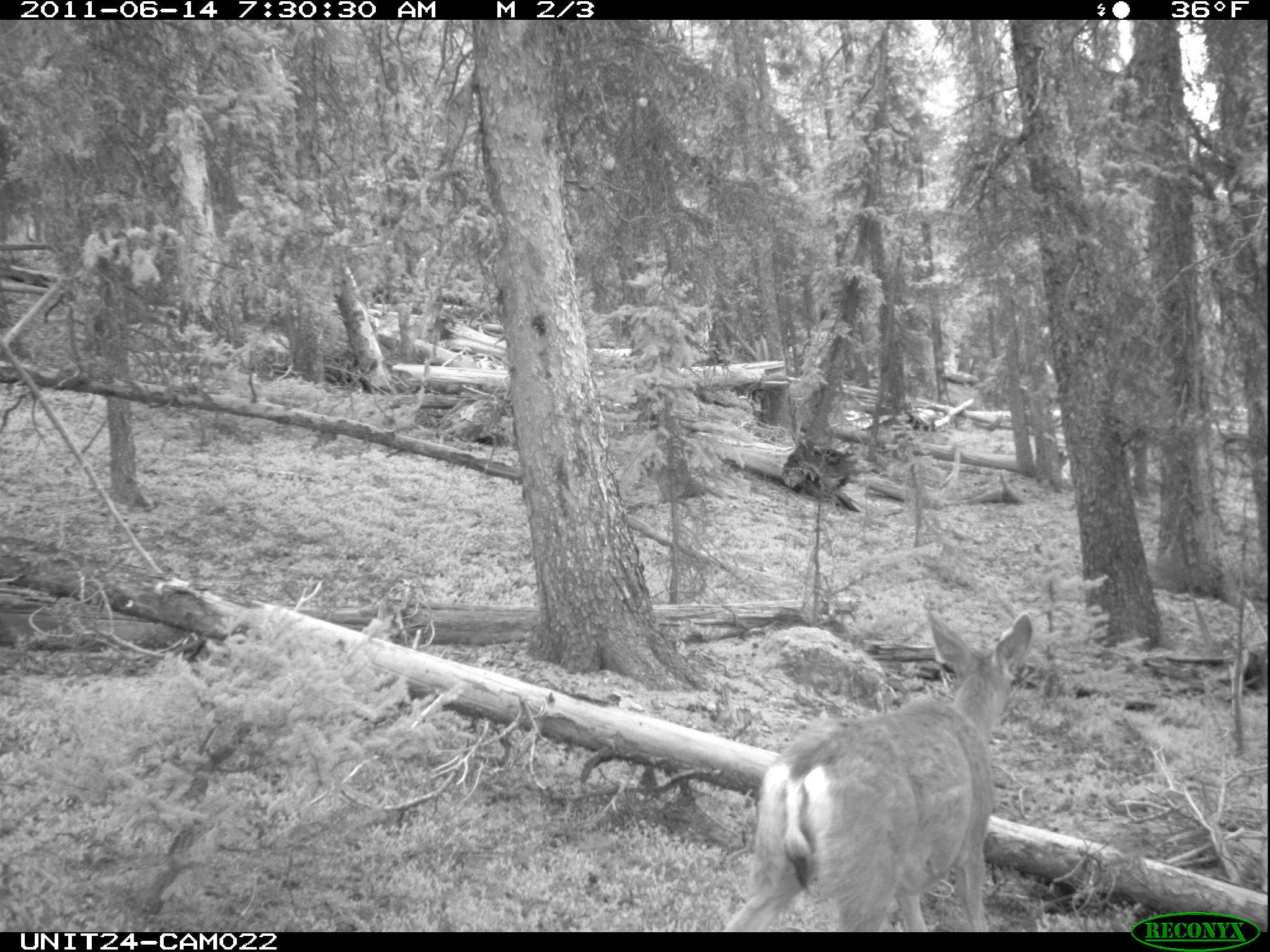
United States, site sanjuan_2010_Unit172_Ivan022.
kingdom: Animalia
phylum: Chordata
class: Mammalia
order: Artiodactyla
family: Cervidae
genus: Odocoileus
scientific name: Odocoileus hemionus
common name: mule deer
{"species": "Odocoileus hemionus (mule deer)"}